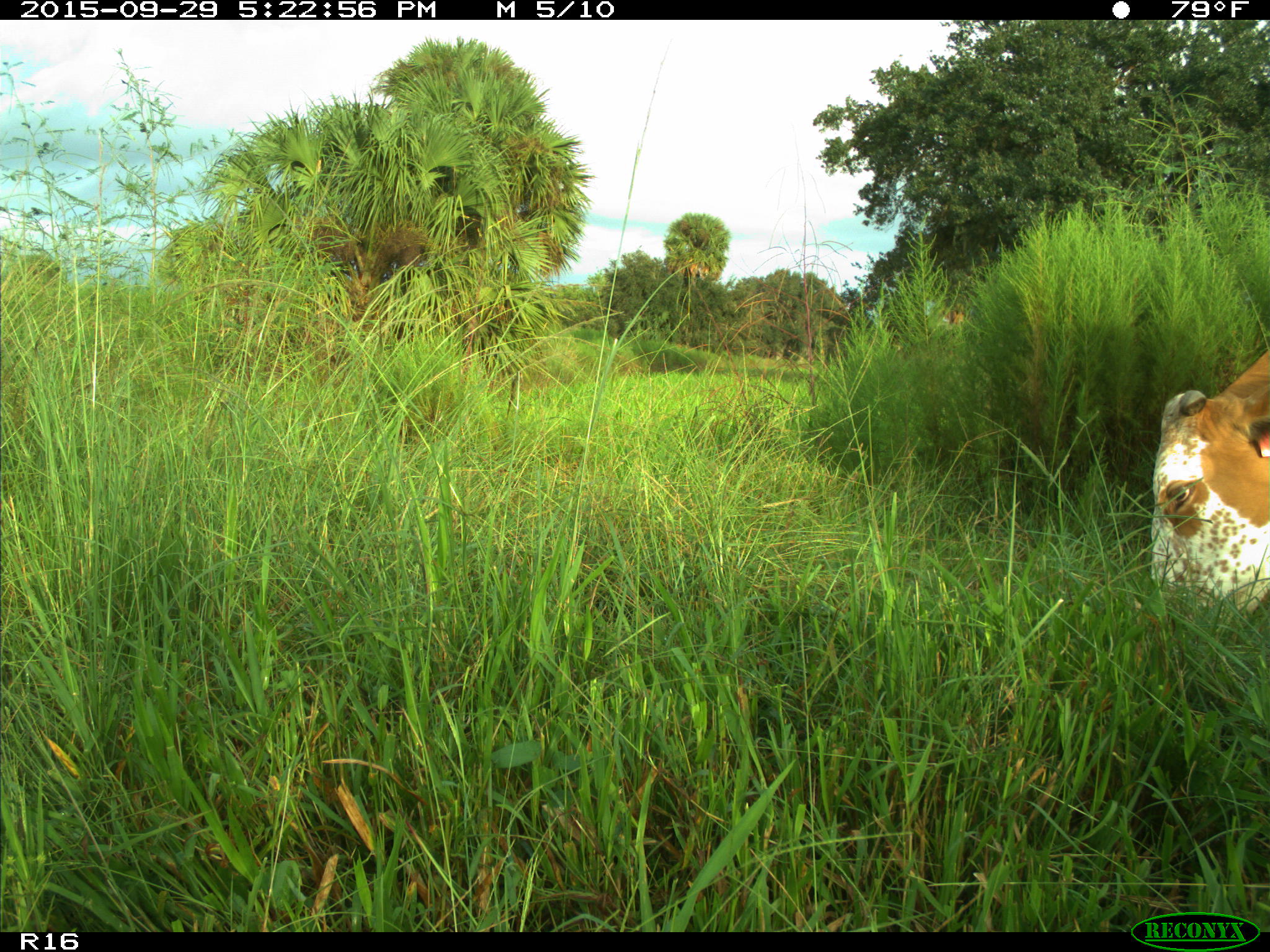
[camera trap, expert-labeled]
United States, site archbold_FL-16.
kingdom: Animalia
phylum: Chordata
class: Mammalia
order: Artiodactyla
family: Bovidae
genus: Bos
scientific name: Bos taurus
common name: domestic cow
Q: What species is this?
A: Bos taurus (domestic cow).